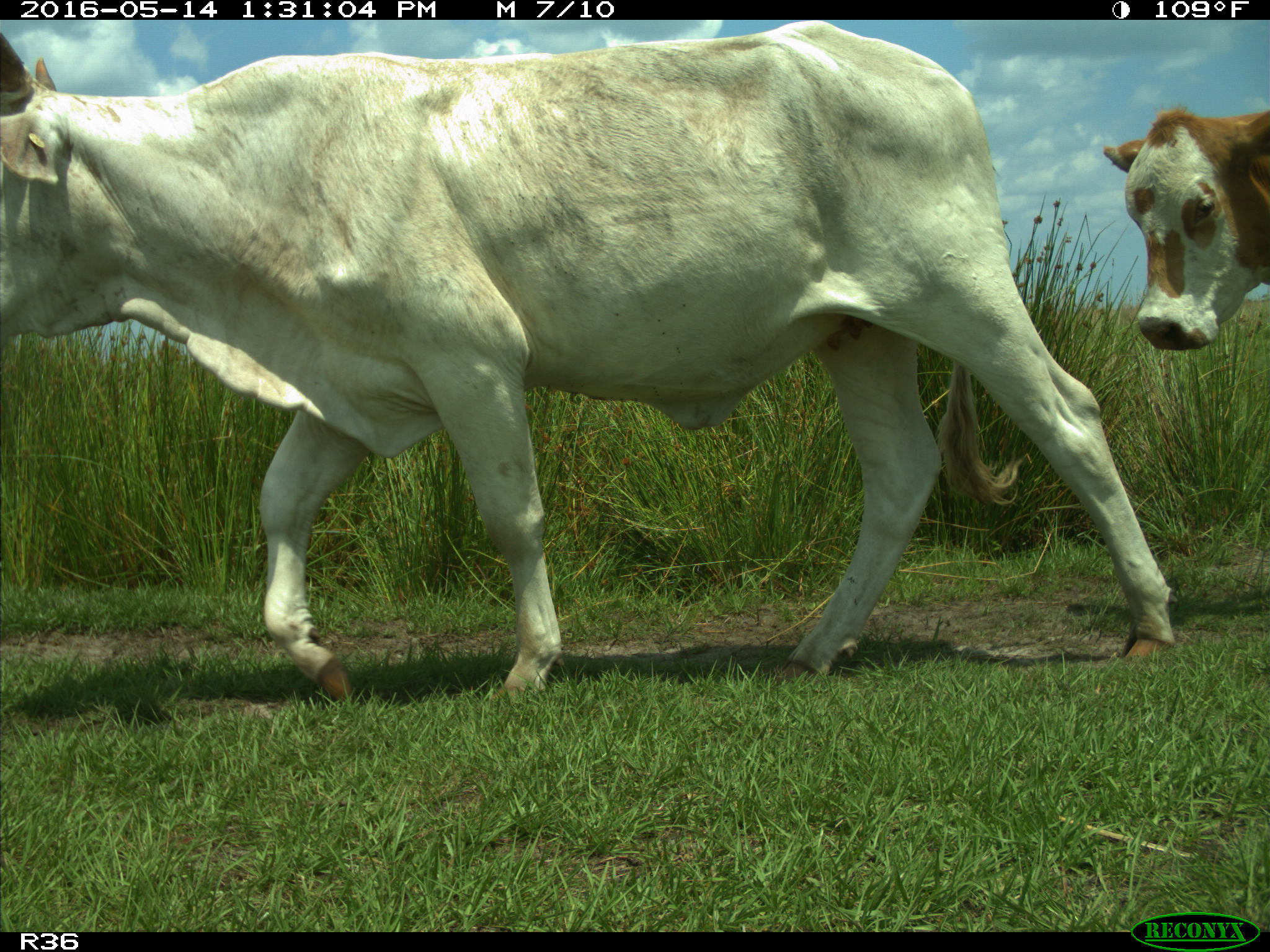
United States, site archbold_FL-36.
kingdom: Animalia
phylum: Chordata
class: Mammalia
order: Artiodactyla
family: Bovidae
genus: Bos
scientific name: Bos taurus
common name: domestic cow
Bos taurus (domestic cow).